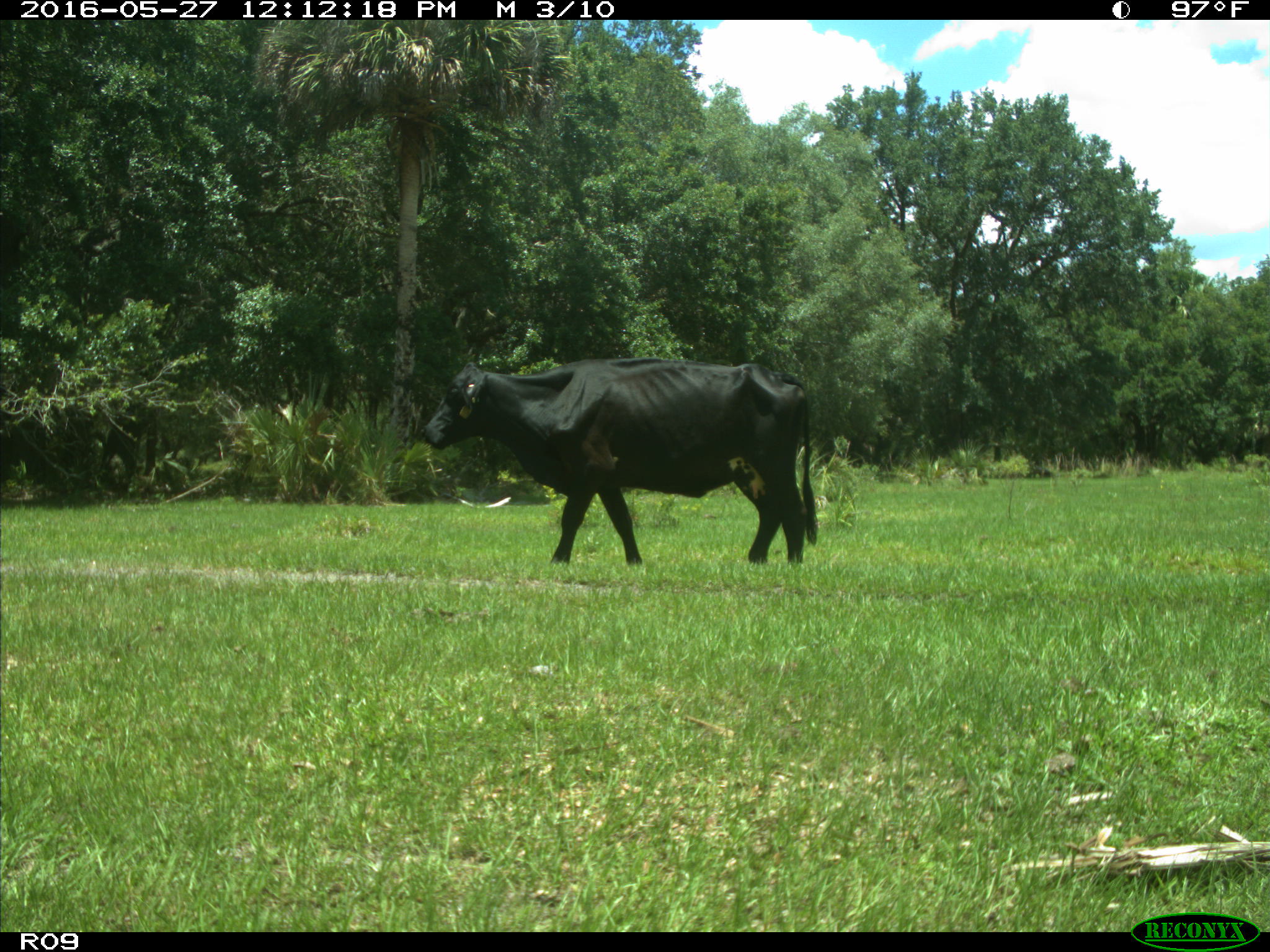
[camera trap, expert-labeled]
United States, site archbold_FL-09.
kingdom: Animalia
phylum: Chordata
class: Mammalia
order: Artiodactyla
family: Bovidae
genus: Bos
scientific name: Bos taurus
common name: domestic cow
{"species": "Bos taurus (domestic cow)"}